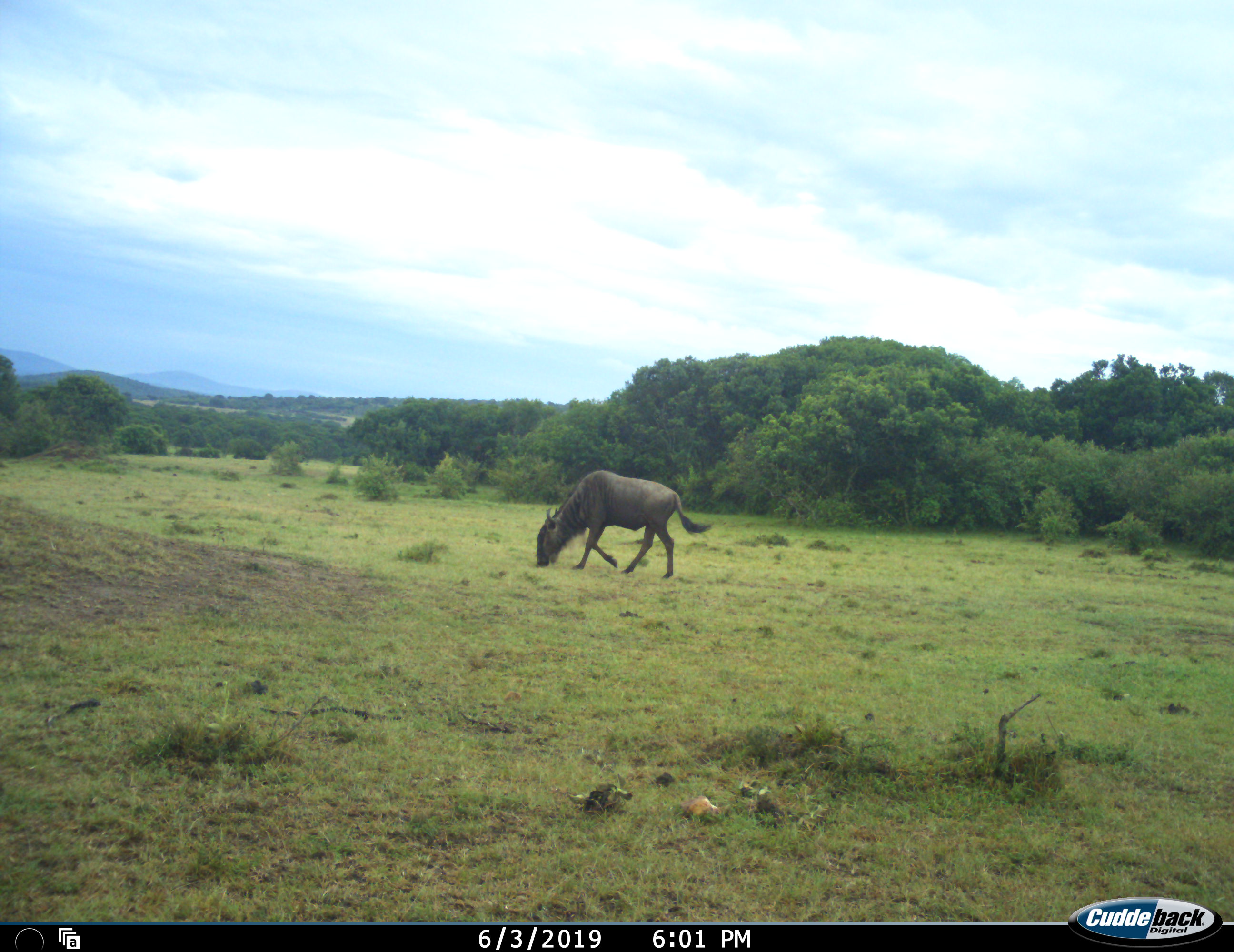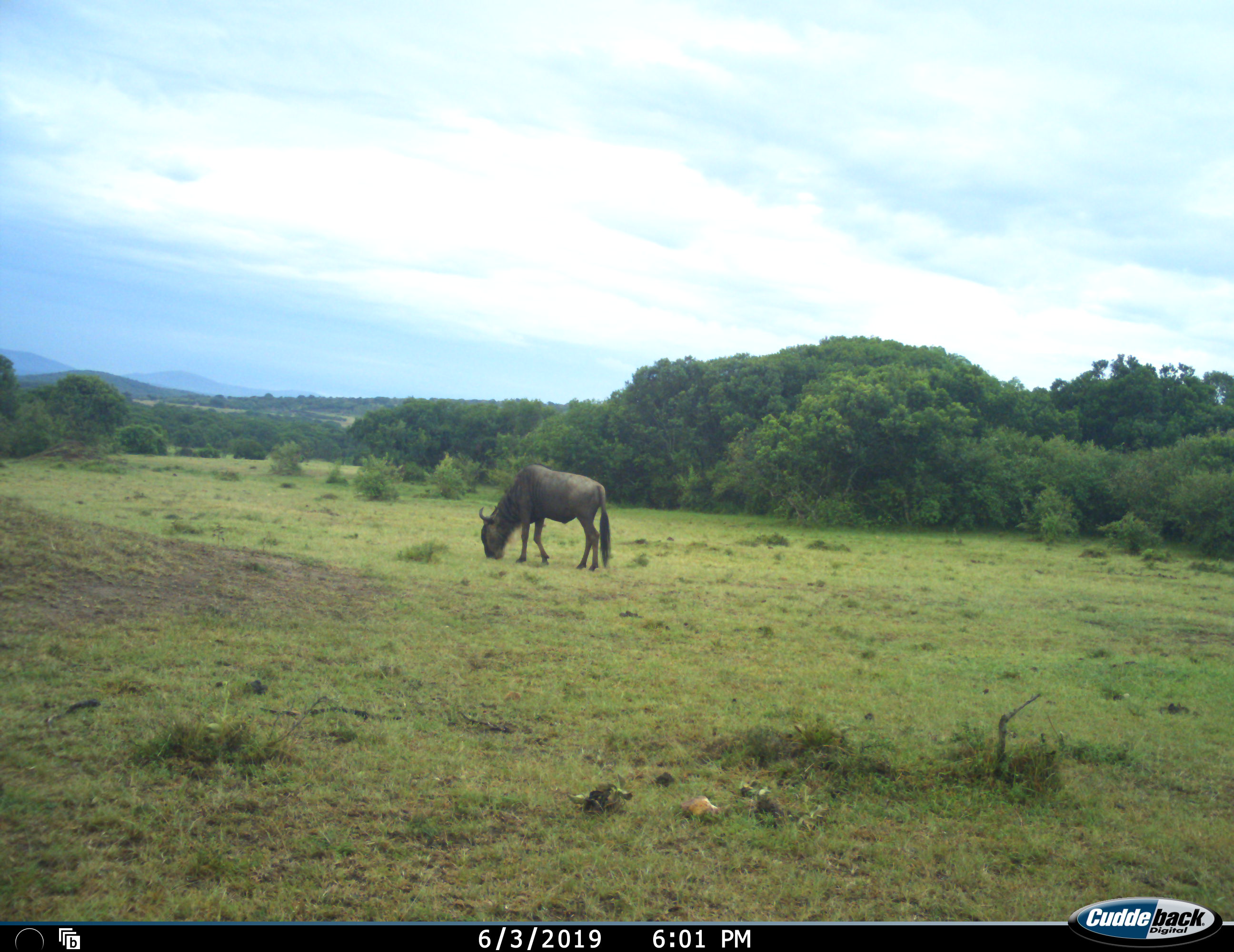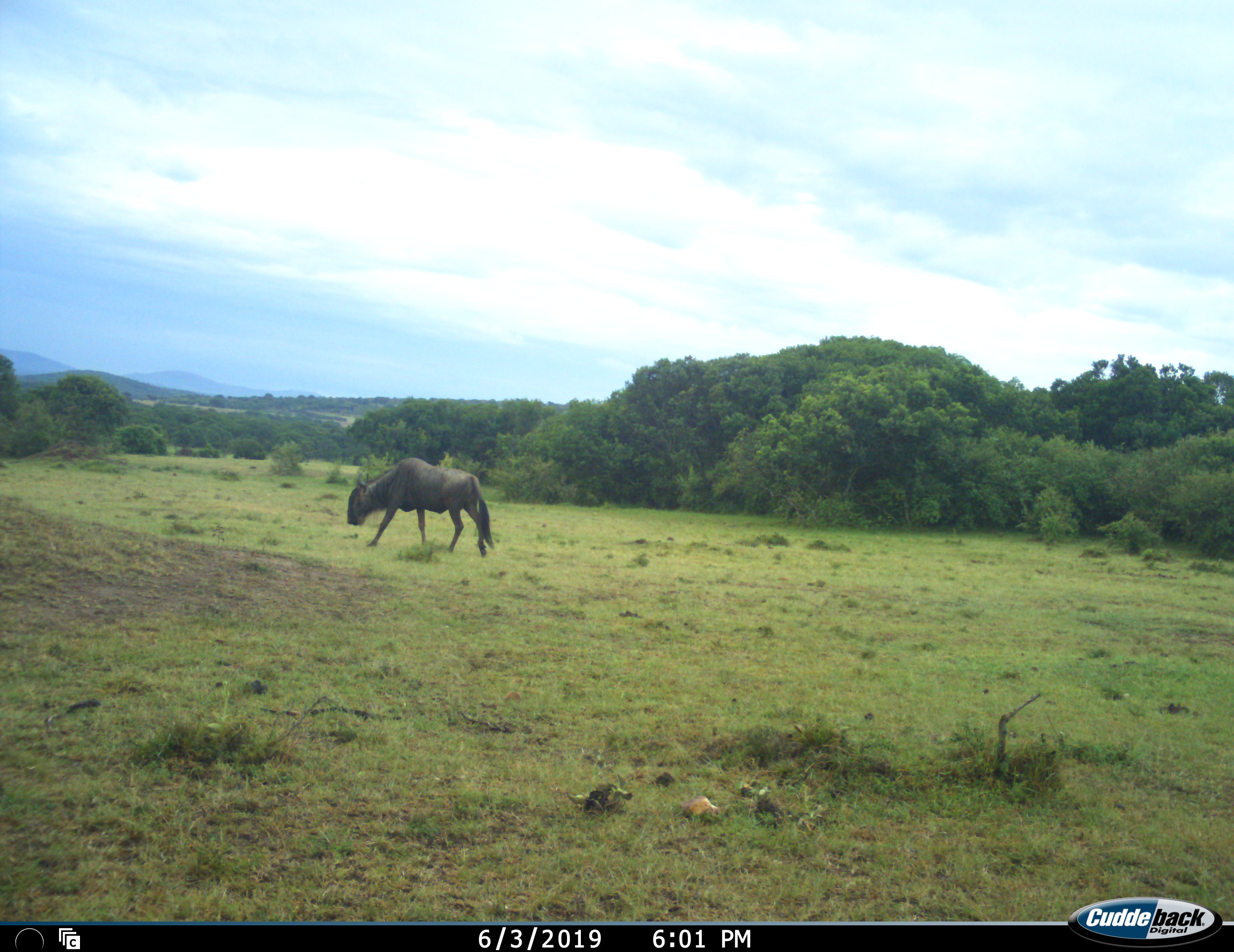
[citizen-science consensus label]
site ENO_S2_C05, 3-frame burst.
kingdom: Animalia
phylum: Chordata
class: Mammalia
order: Artiodactyla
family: Bovidae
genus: Connochaetes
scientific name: Connochaetes taurinus taurinus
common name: blue wildebeest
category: wildebeestblue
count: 1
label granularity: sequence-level